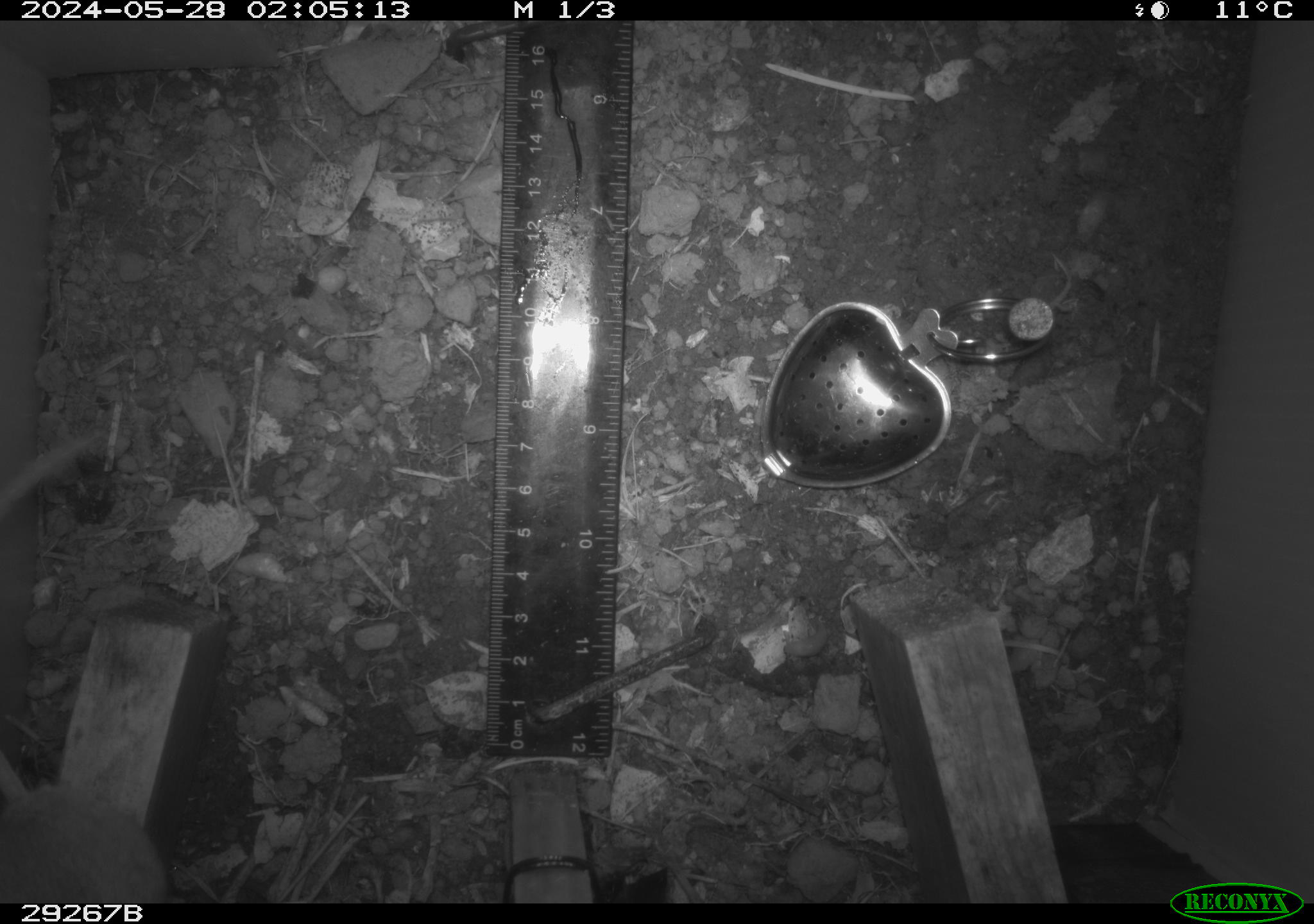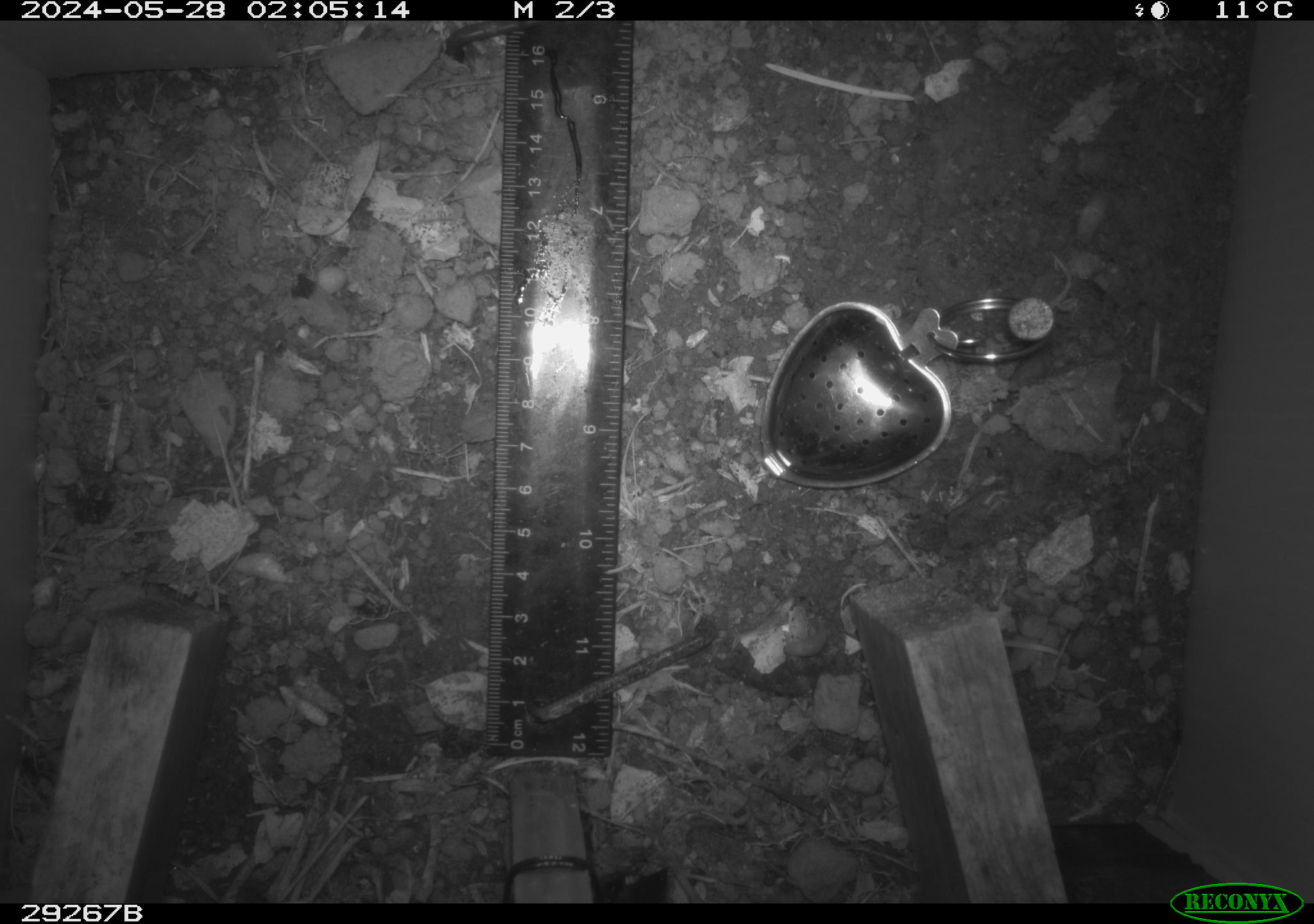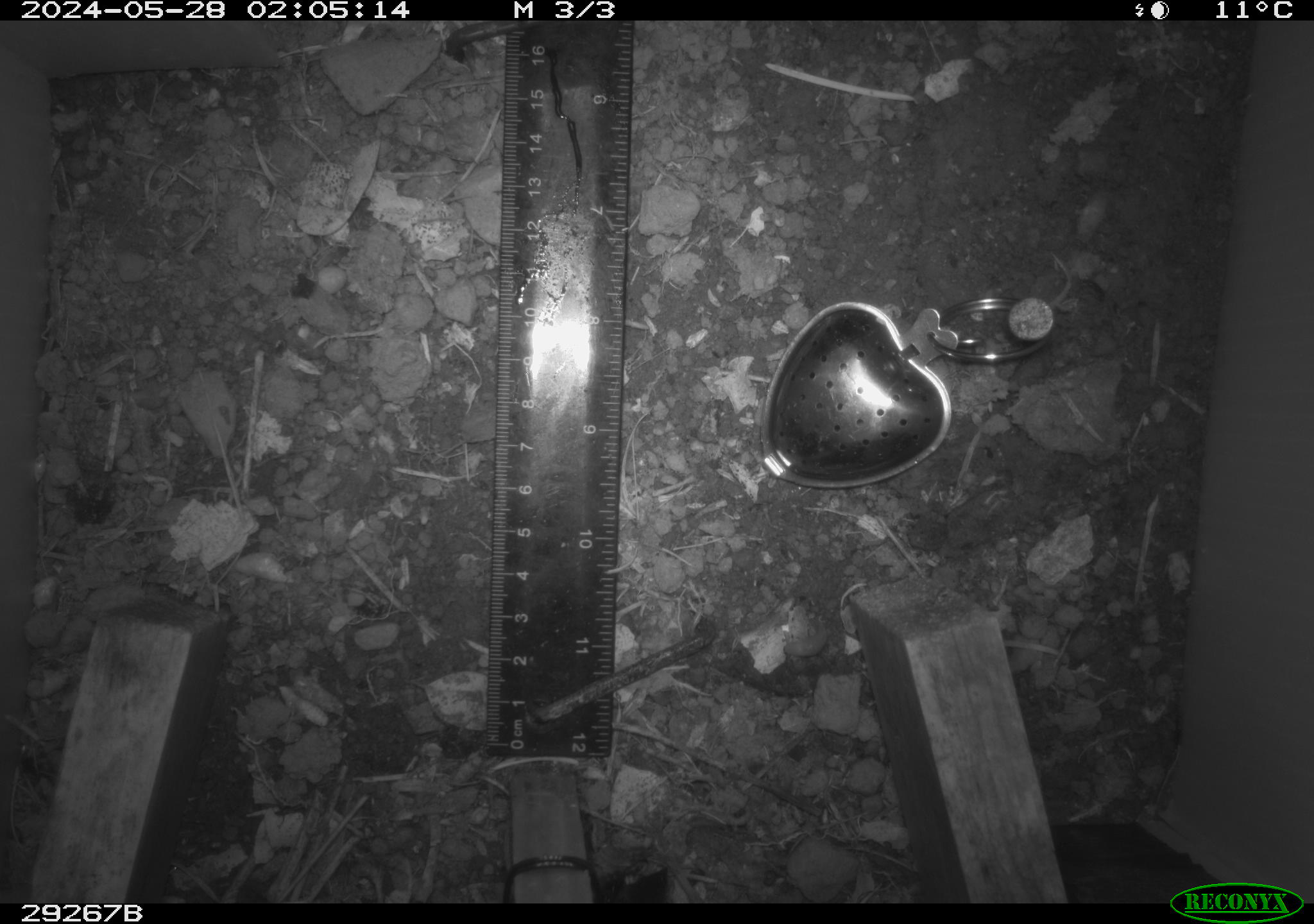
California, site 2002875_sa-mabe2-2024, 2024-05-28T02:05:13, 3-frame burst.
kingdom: Animalia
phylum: Chordata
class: Mammalia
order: Rodentia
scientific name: Rodentia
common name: mouse species